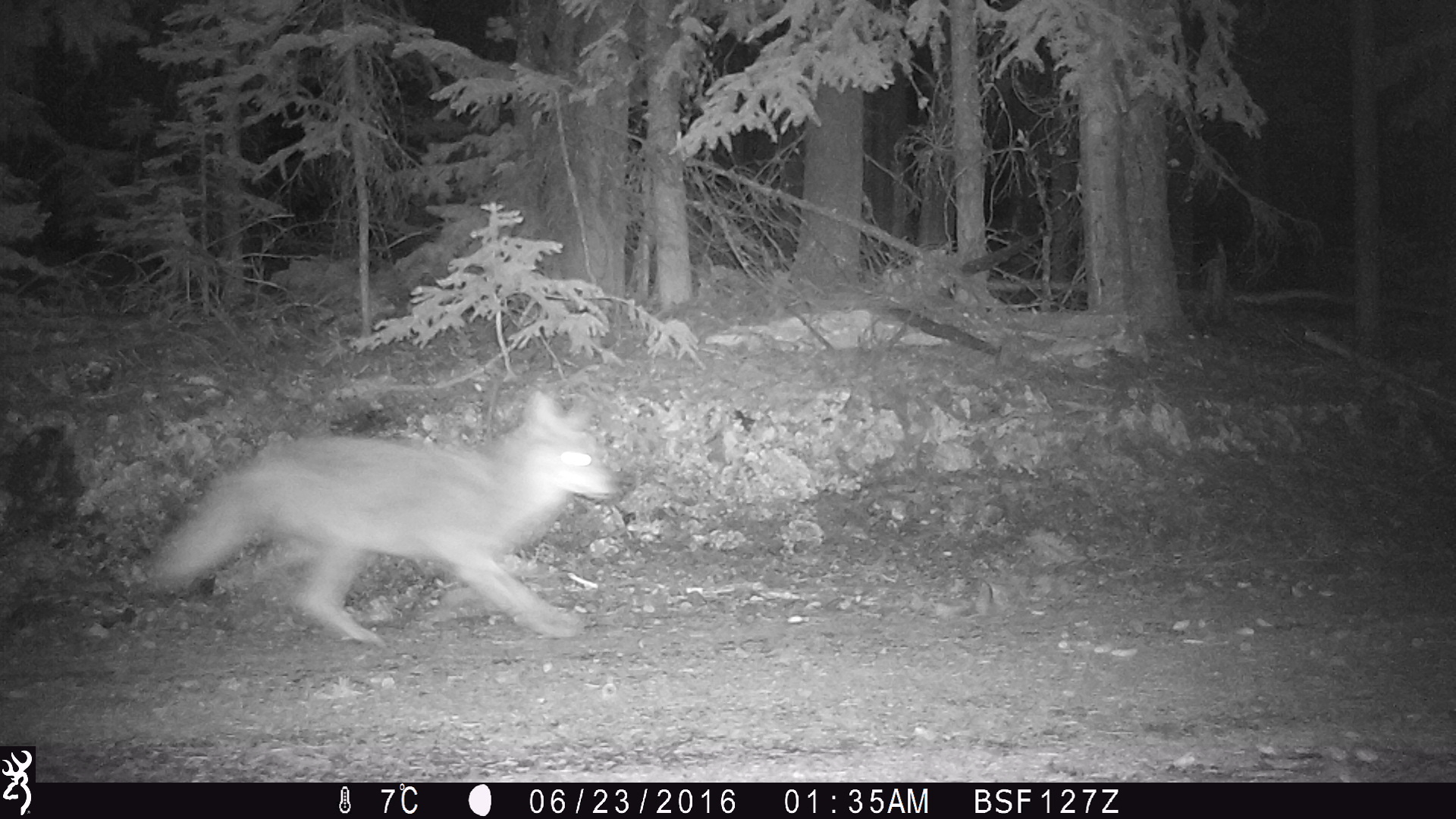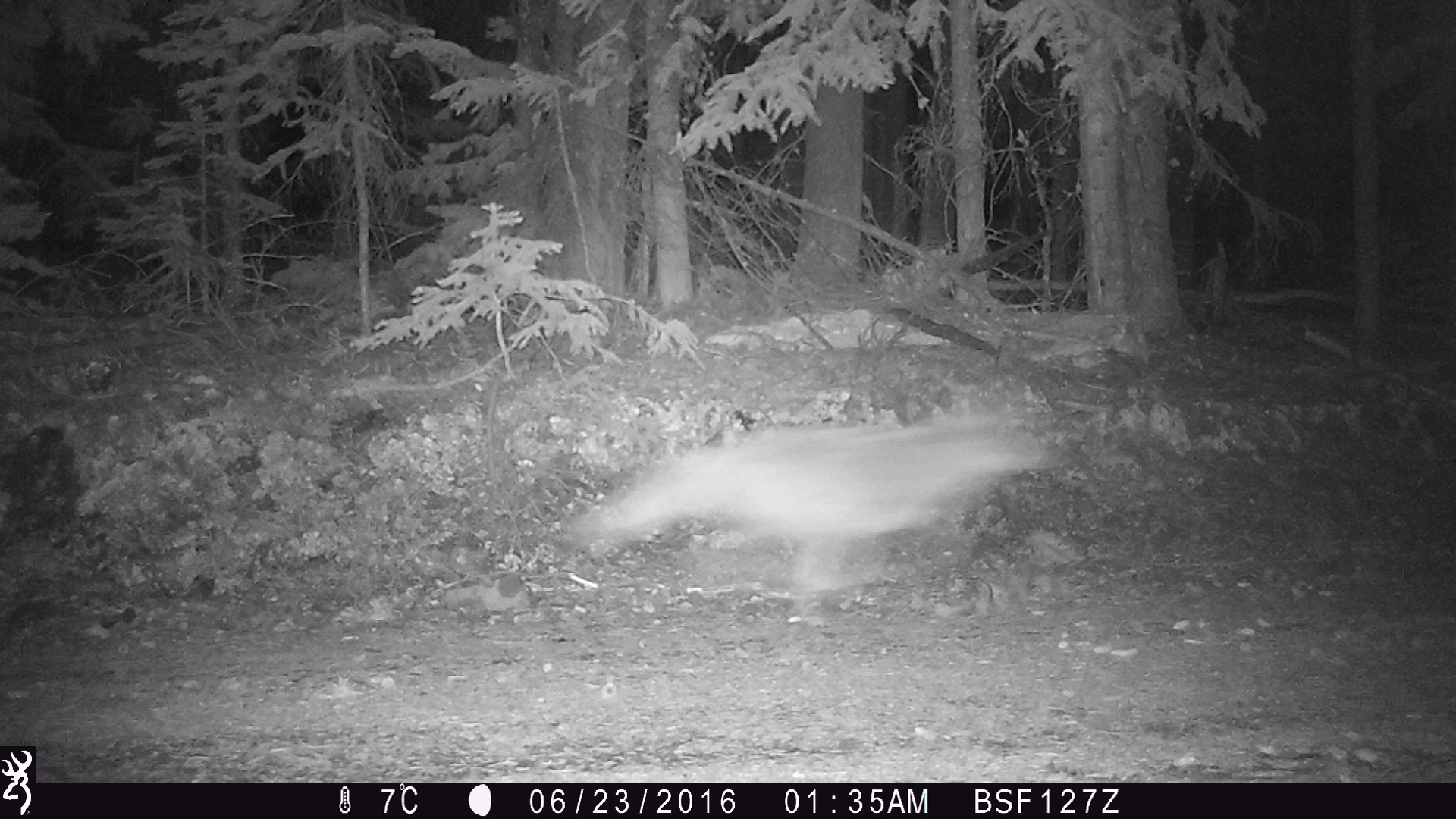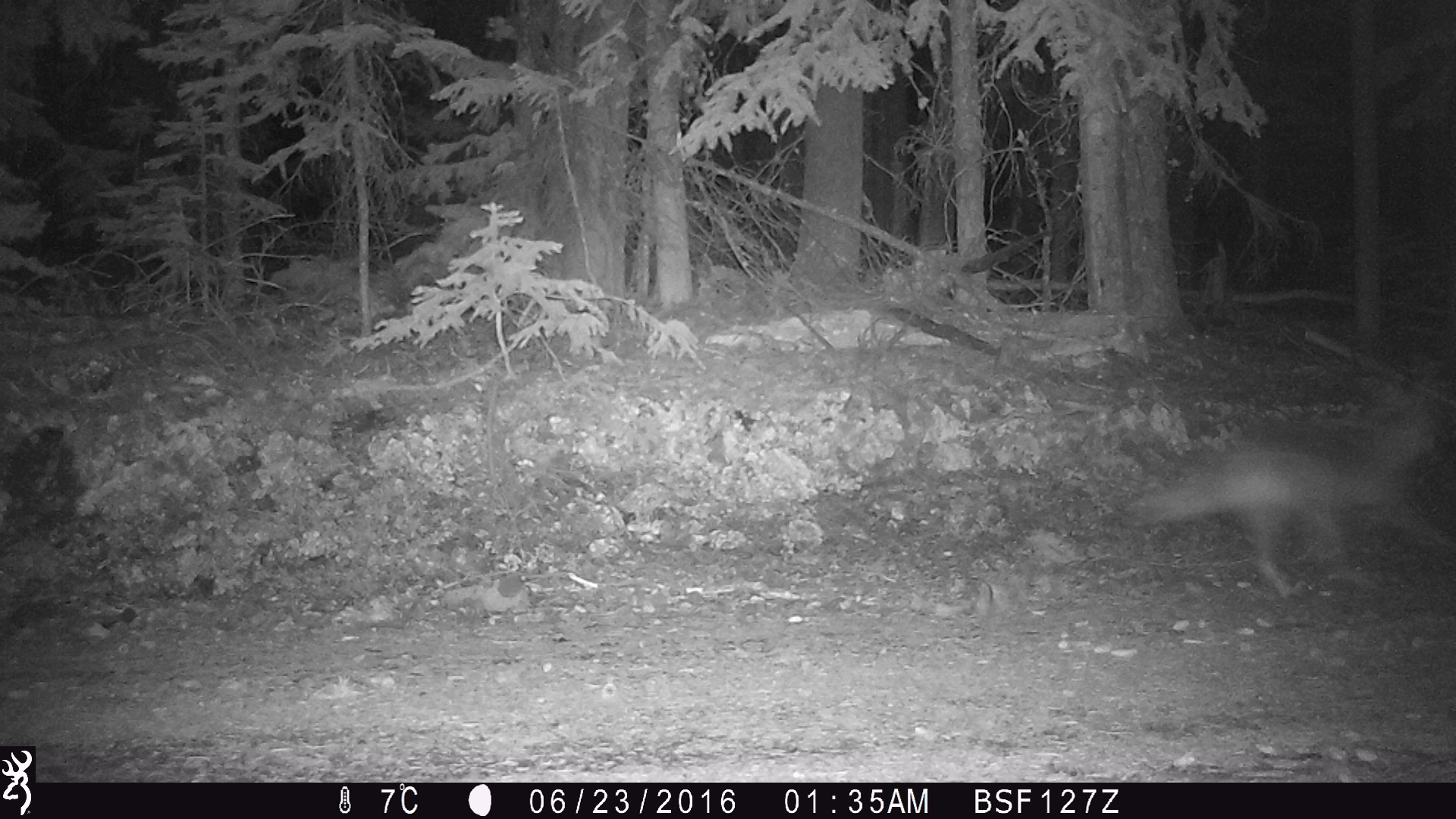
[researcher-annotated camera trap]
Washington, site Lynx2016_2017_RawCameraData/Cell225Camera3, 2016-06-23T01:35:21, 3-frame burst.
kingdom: Animalia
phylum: Chordata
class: Mammalia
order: Carnivora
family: Canidae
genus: Canis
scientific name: Canis latrans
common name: coyote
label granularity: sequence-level